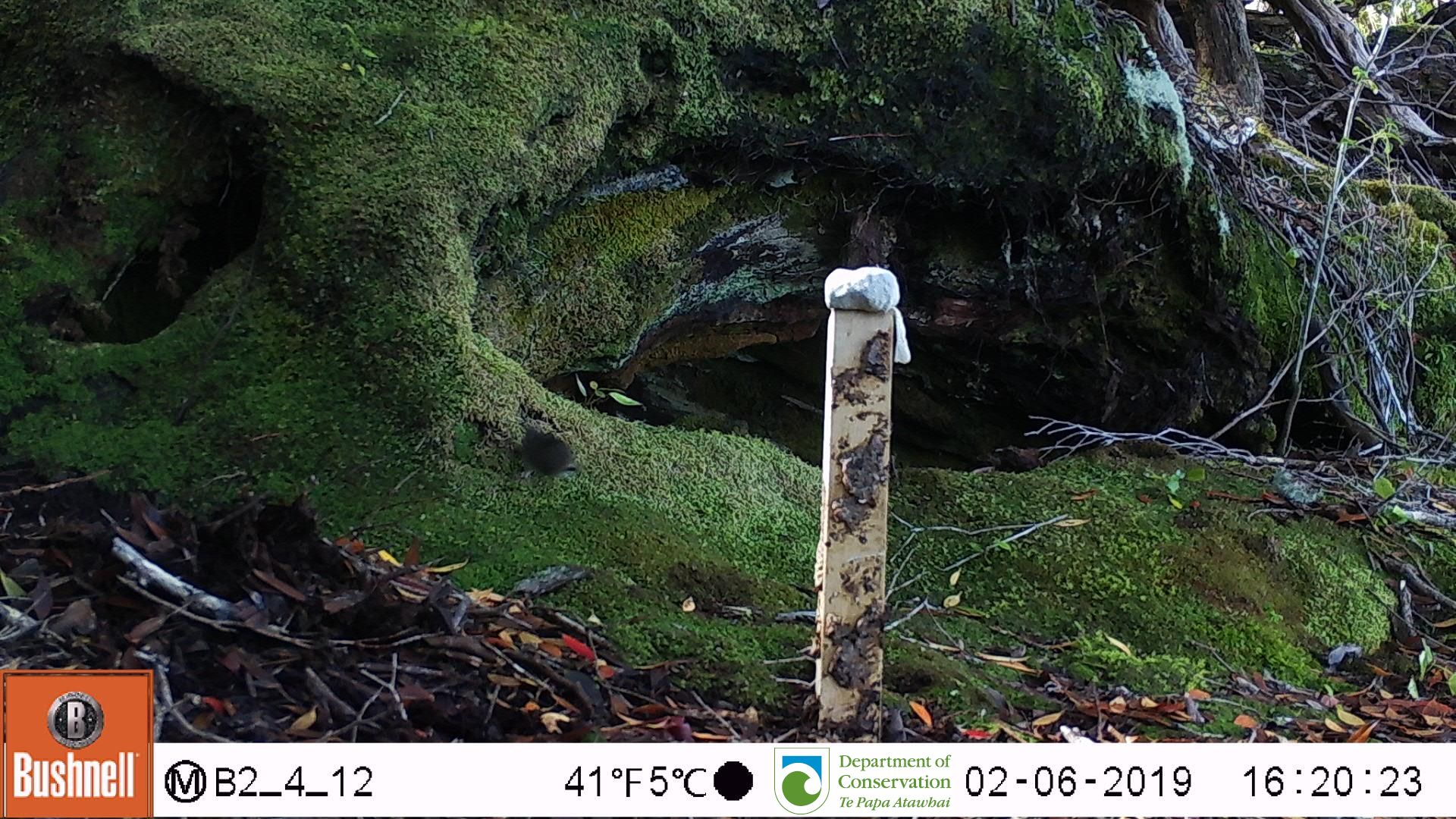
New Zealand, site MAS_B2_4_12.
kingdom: Animalia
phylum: Chordata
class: Mammalia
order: Rodentia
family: Muridae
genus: Mus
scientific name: Mus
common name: mouse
Mouse (Mus).